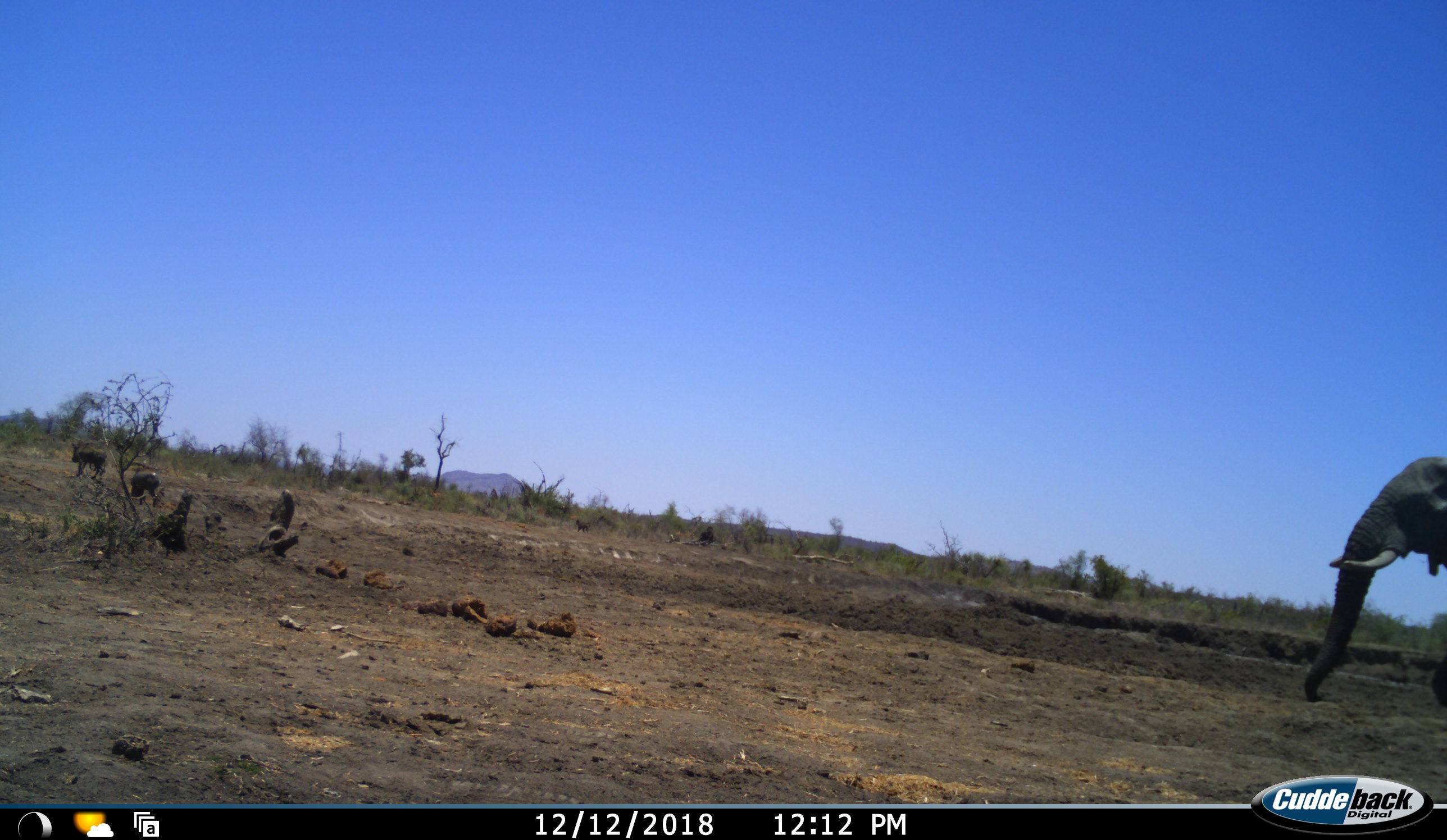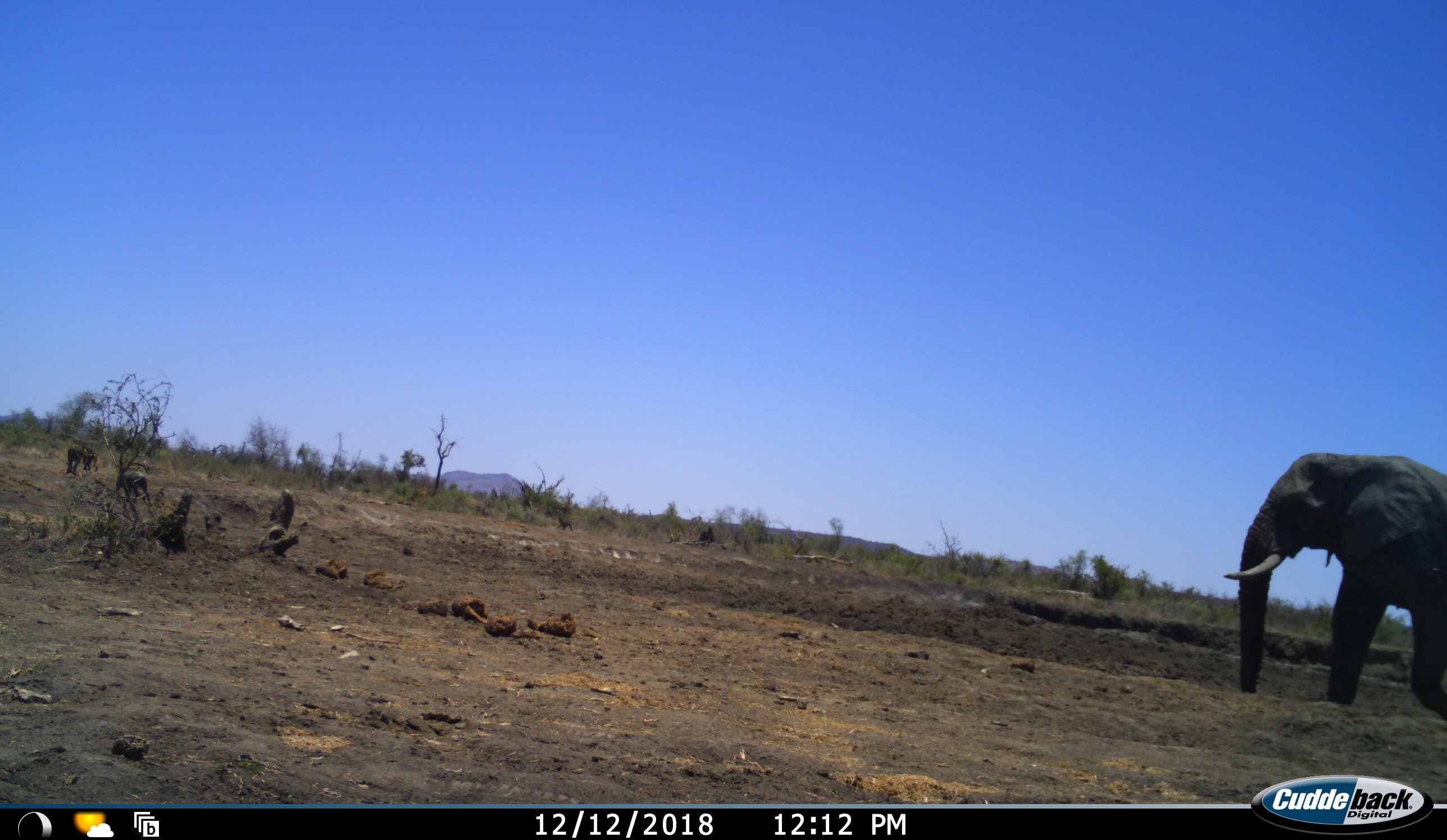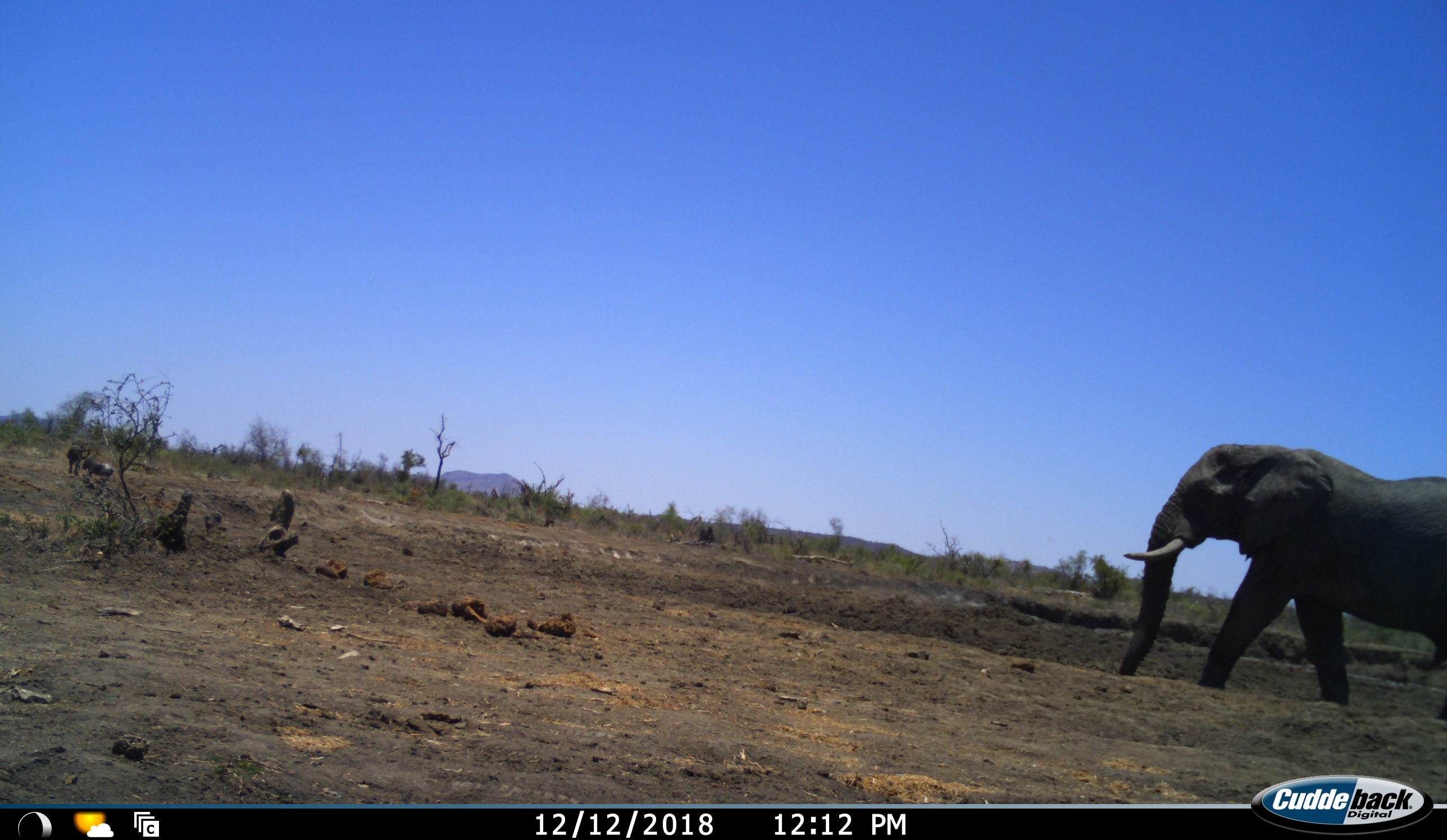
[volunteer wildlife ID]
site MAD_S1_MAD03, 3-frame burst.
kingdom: Animalia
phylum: Chordata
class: Mammalia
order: Proboscidea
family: Elephantidae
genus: Loxodonta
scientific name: Loxodonta africana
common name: african bush elephant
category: elephant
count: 1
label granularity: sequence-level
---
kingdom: Animalia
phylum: Chordata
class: Mammalia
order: Artiodactyla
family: Suidae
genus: Phacochoerus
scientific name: Phacochoerus africanus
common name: warthog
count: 3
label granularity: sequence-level